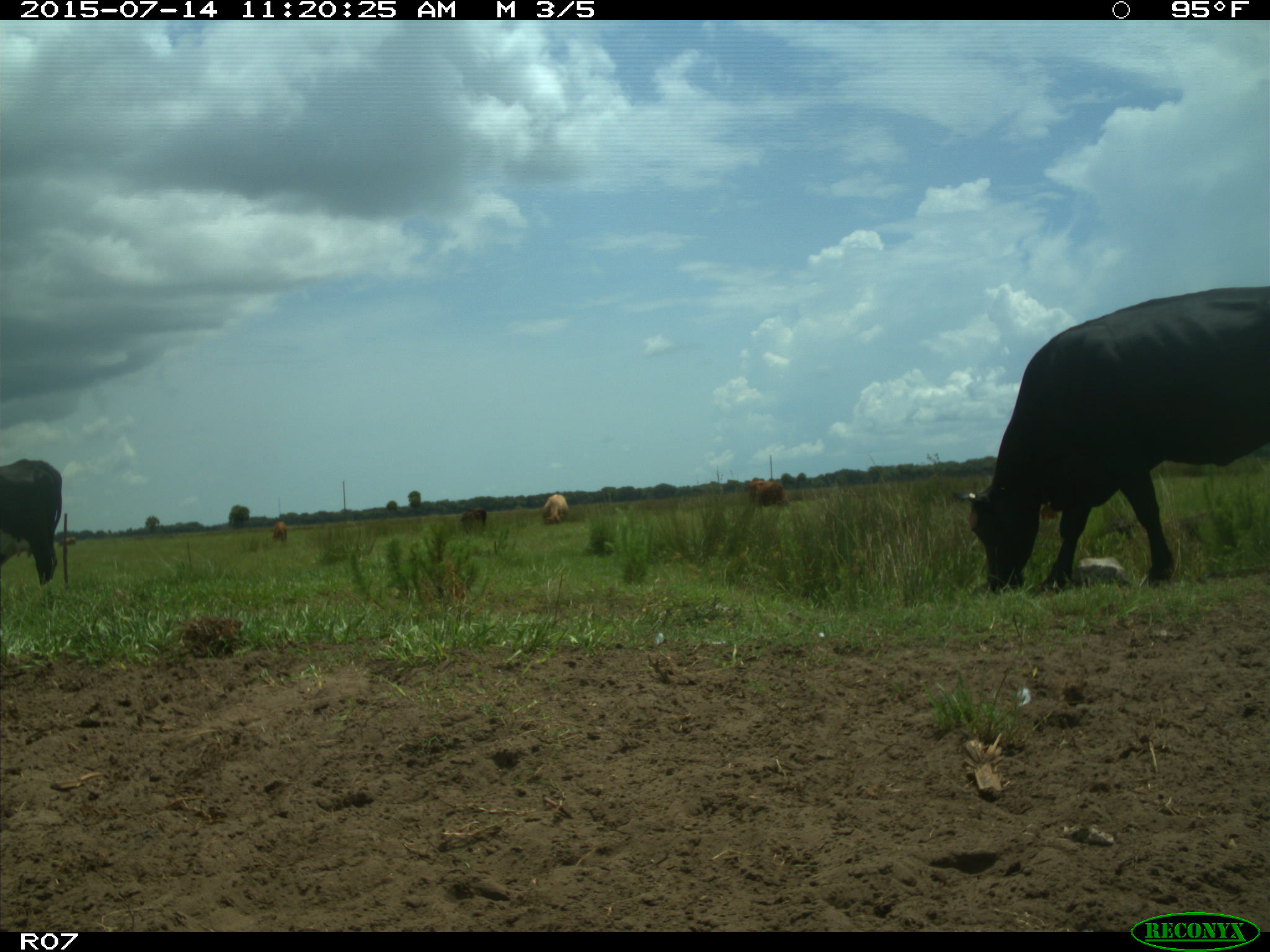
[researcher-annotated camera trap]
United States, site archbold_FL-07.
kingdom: Animalia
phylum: Chordata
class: Mammalia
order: Artiodactyla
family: Bovidae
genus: Bos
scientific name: Bos taurus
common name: domestic cow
Bos taurus (domestic cow).